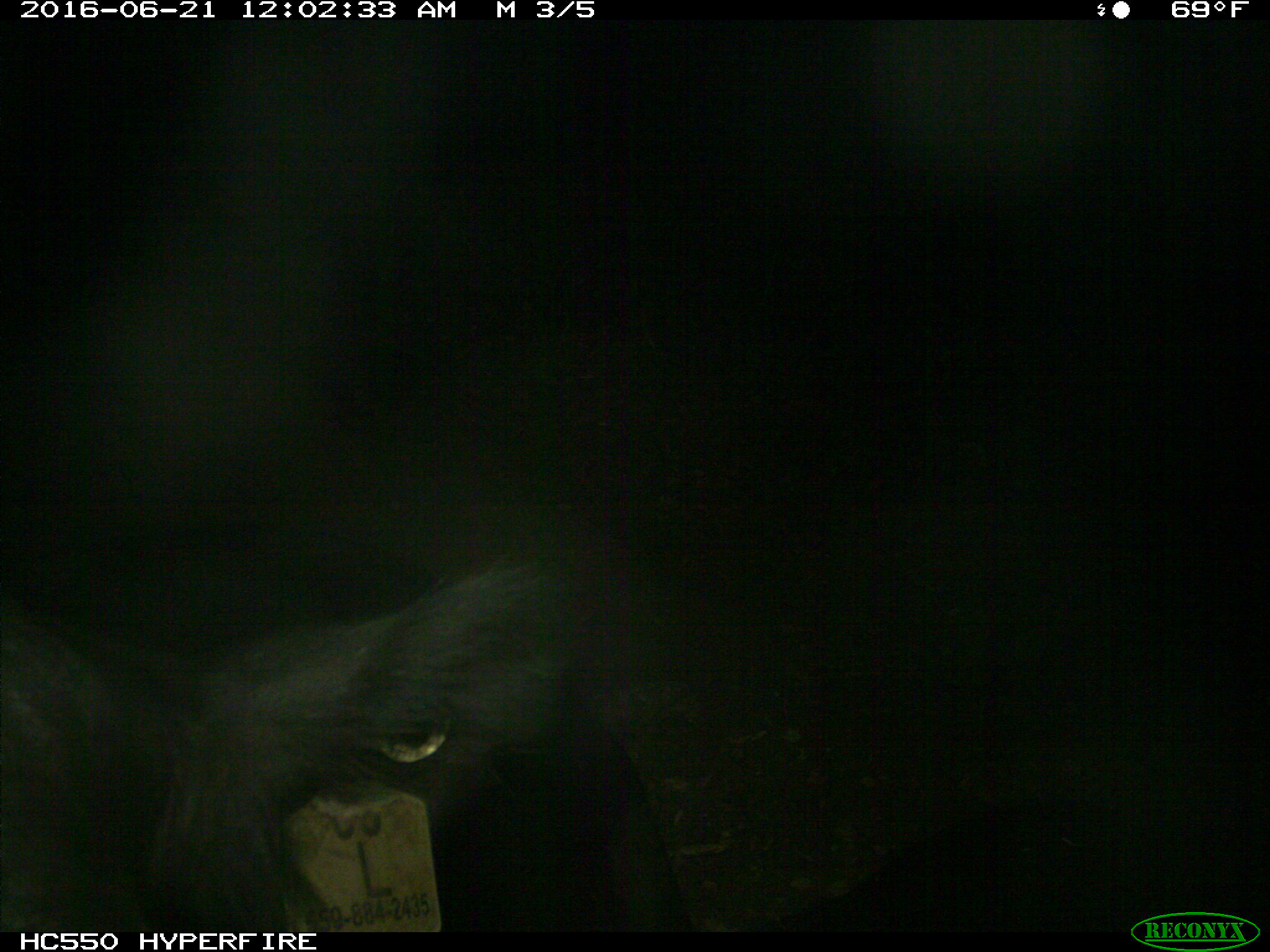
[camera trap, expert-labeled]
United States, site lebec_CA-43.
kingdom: Animalia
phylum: Chordata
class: Mammalia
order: Artiodactyla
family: Bovidae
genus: Bos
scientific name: Bos taurus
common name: domestic cow